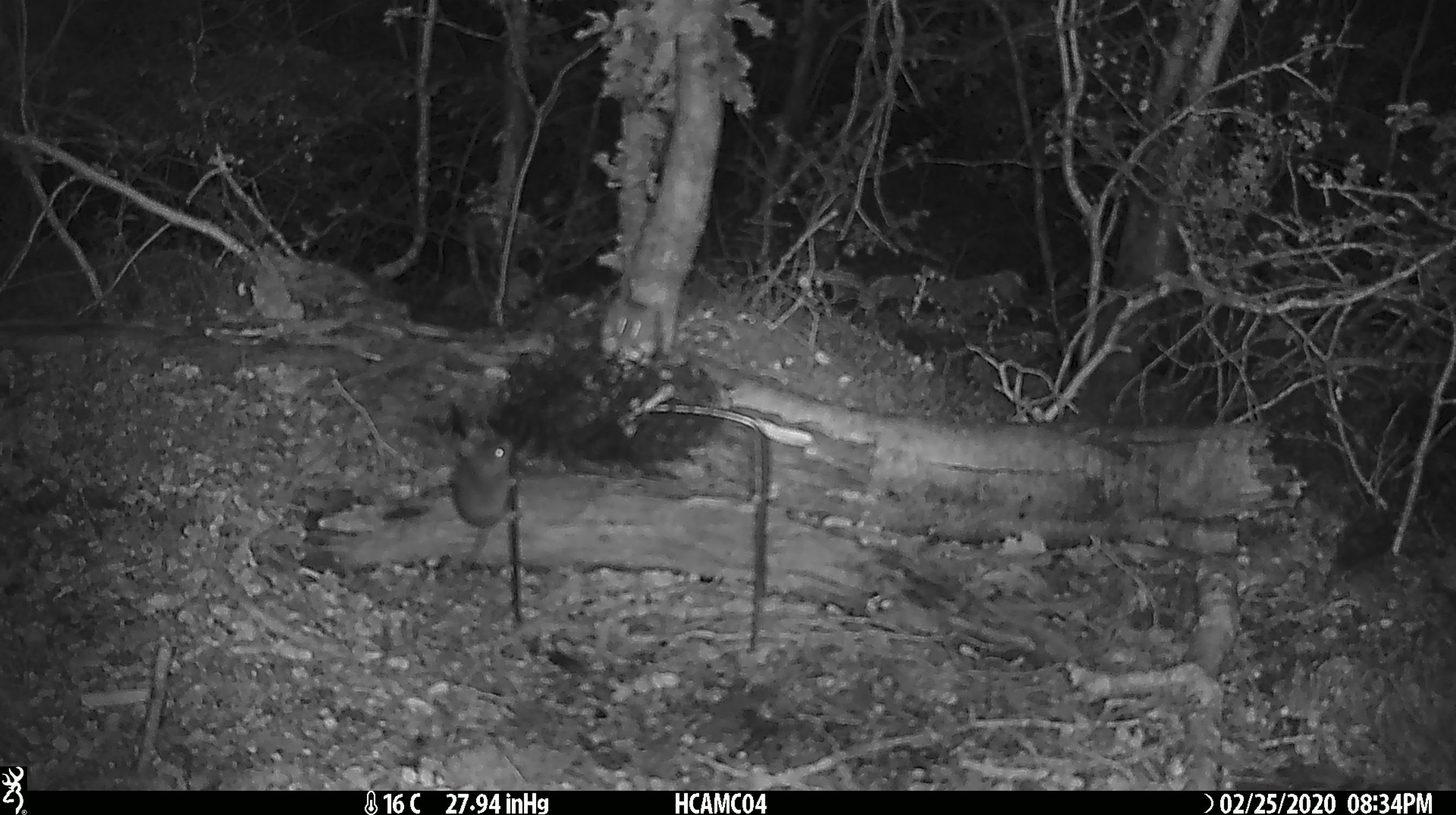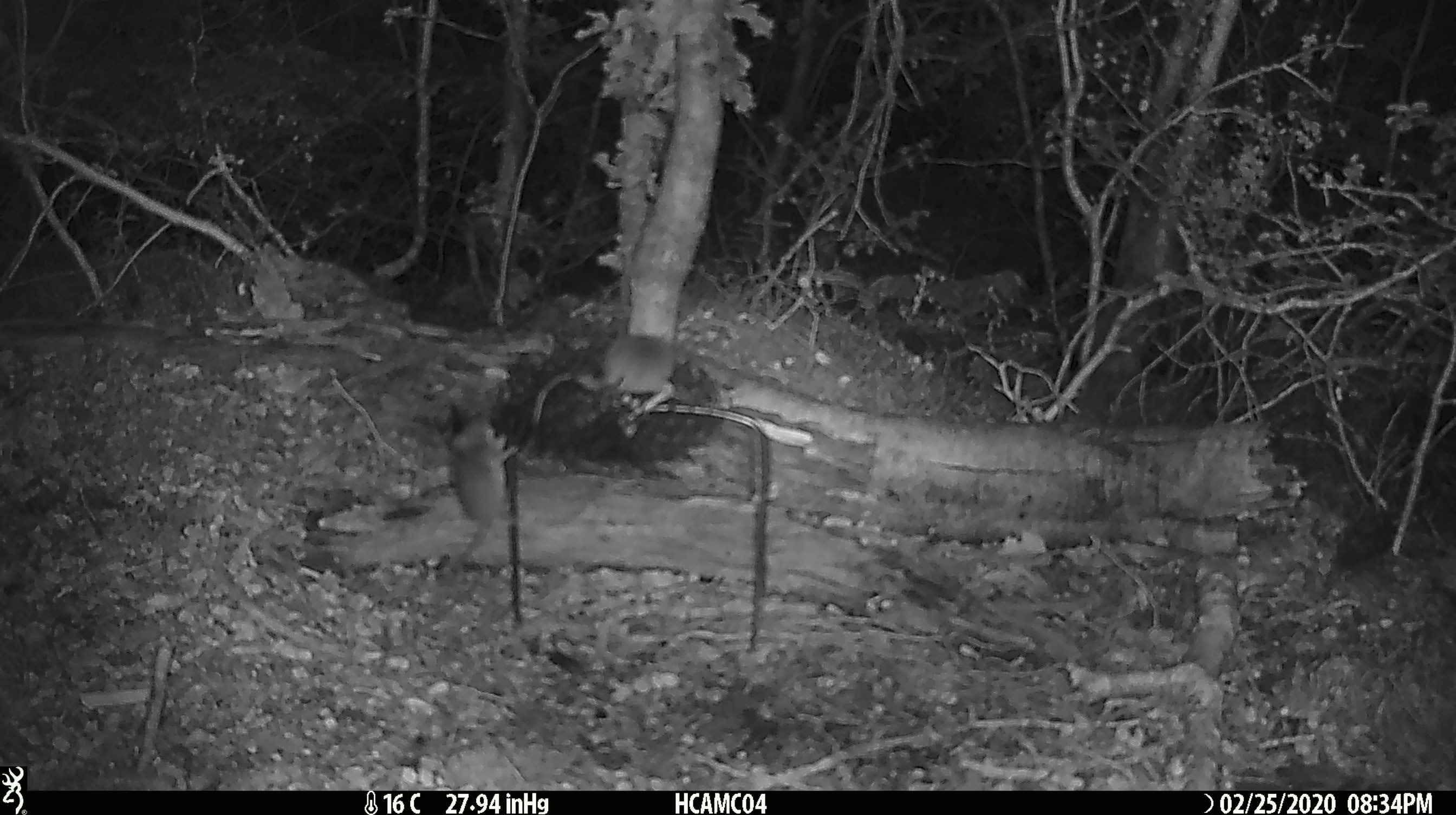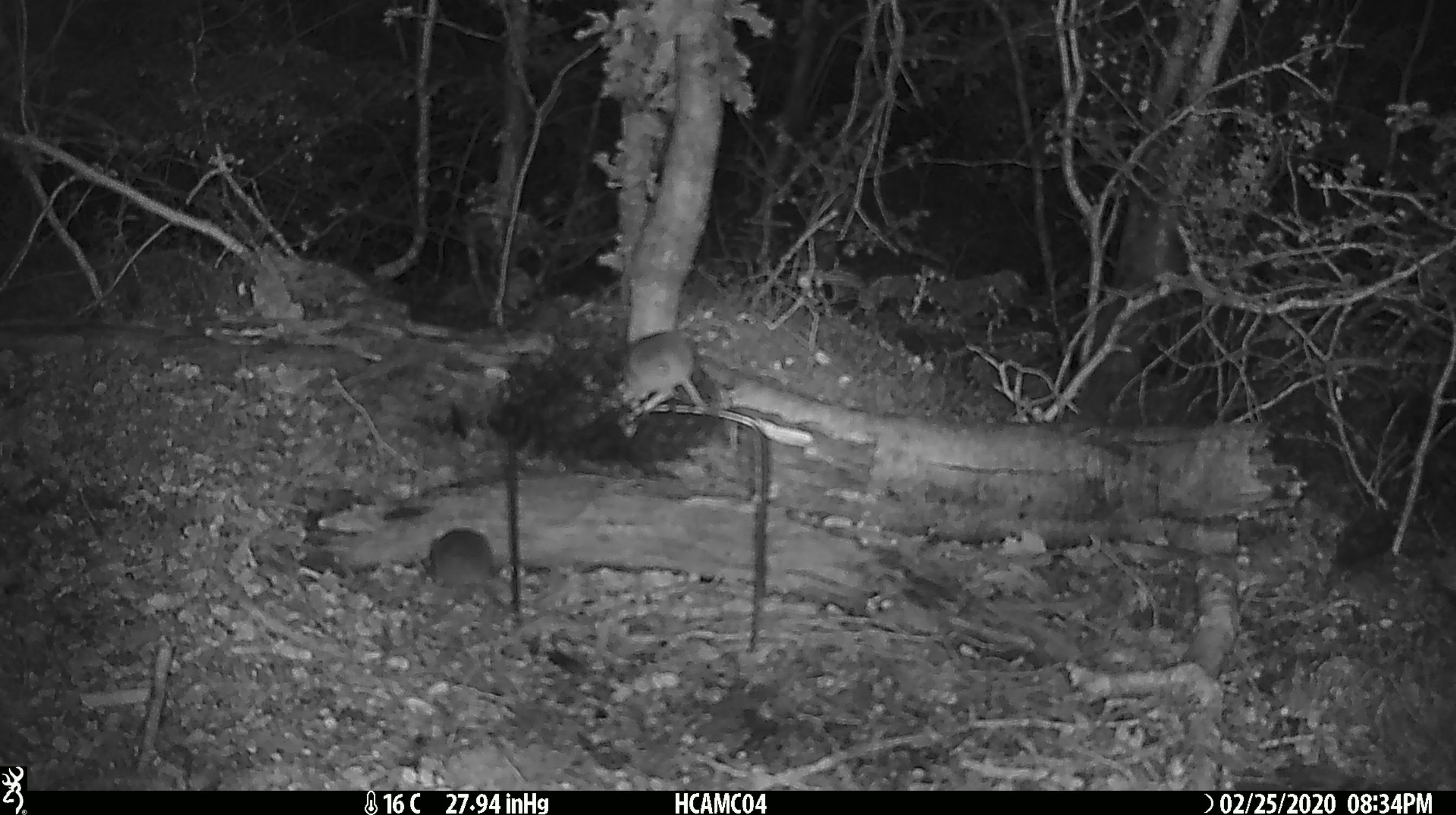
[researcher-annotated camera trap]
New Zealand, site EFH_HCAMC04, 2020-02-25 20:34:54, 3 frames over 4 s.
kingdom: Animalia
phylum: Chordata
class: Mammalia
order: Rodentia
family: Muridae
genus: Mus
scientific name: Mus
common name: mouse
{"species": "mouse (Mus)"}